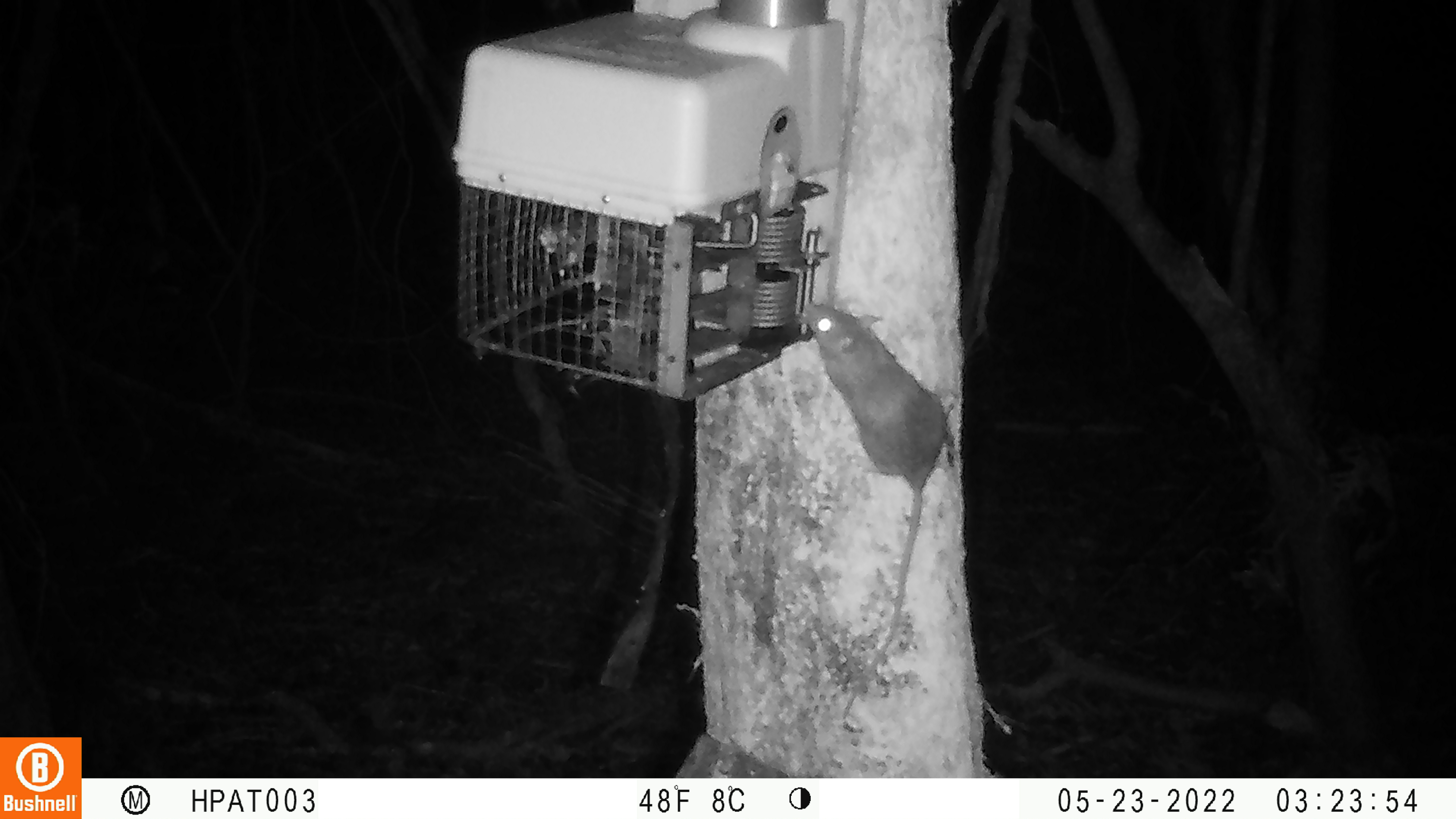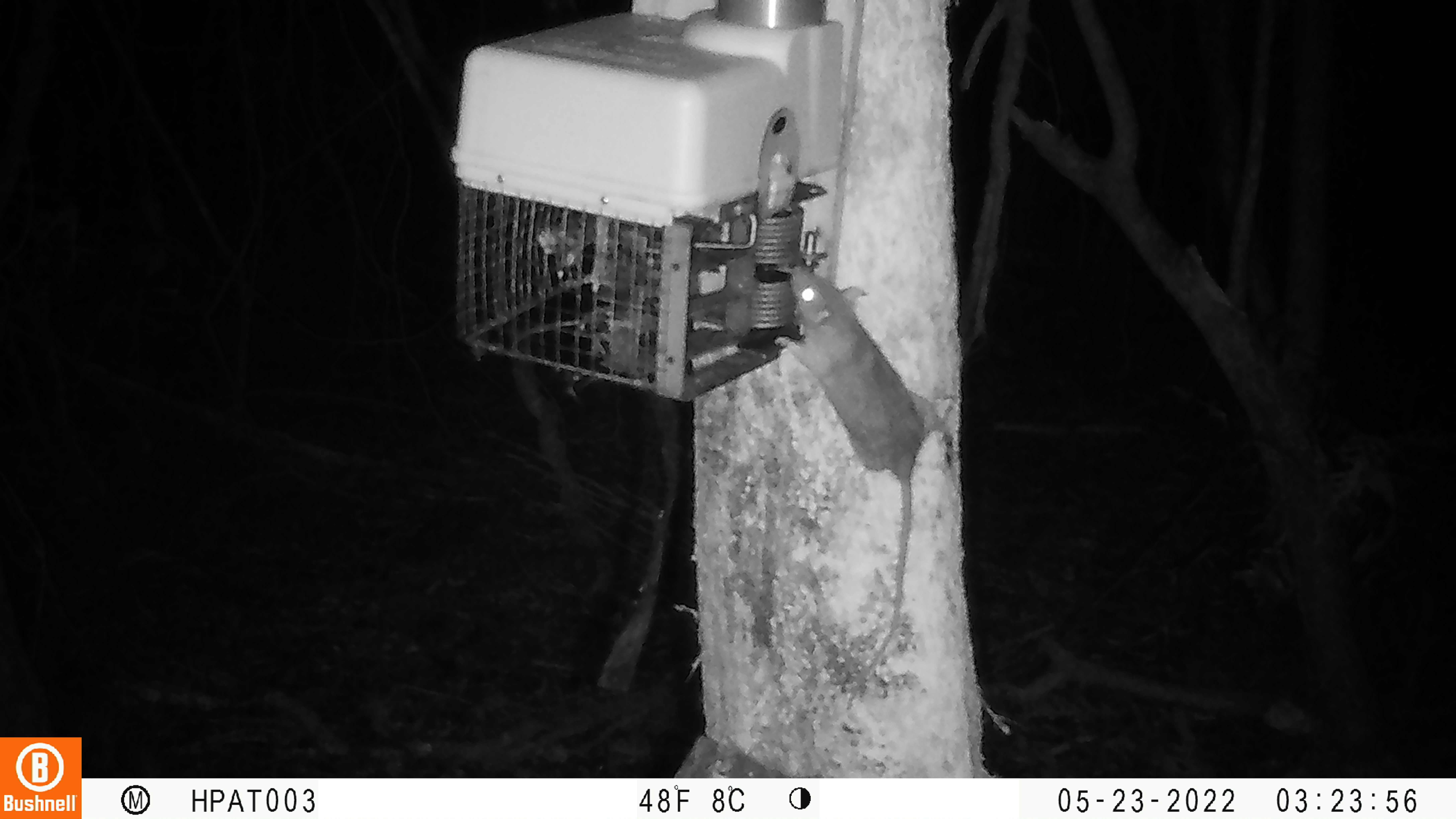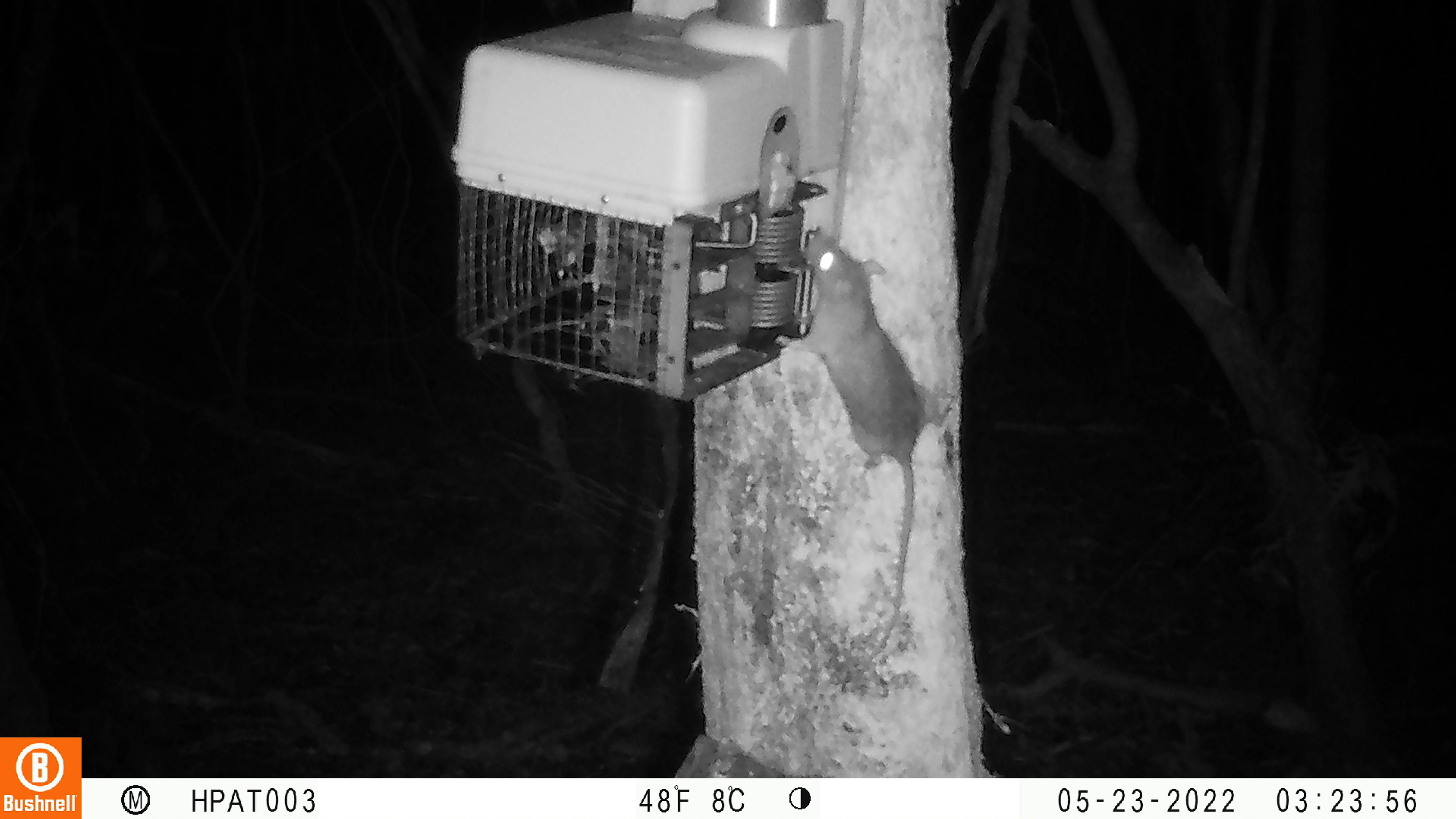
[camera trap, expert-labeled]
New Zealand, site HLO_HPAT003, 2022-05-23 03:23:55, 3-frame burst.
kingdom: Animalia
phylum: Chordata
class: Mammalia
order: Rodentia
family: Muridae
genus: Rattus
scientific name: Rattus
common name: rat